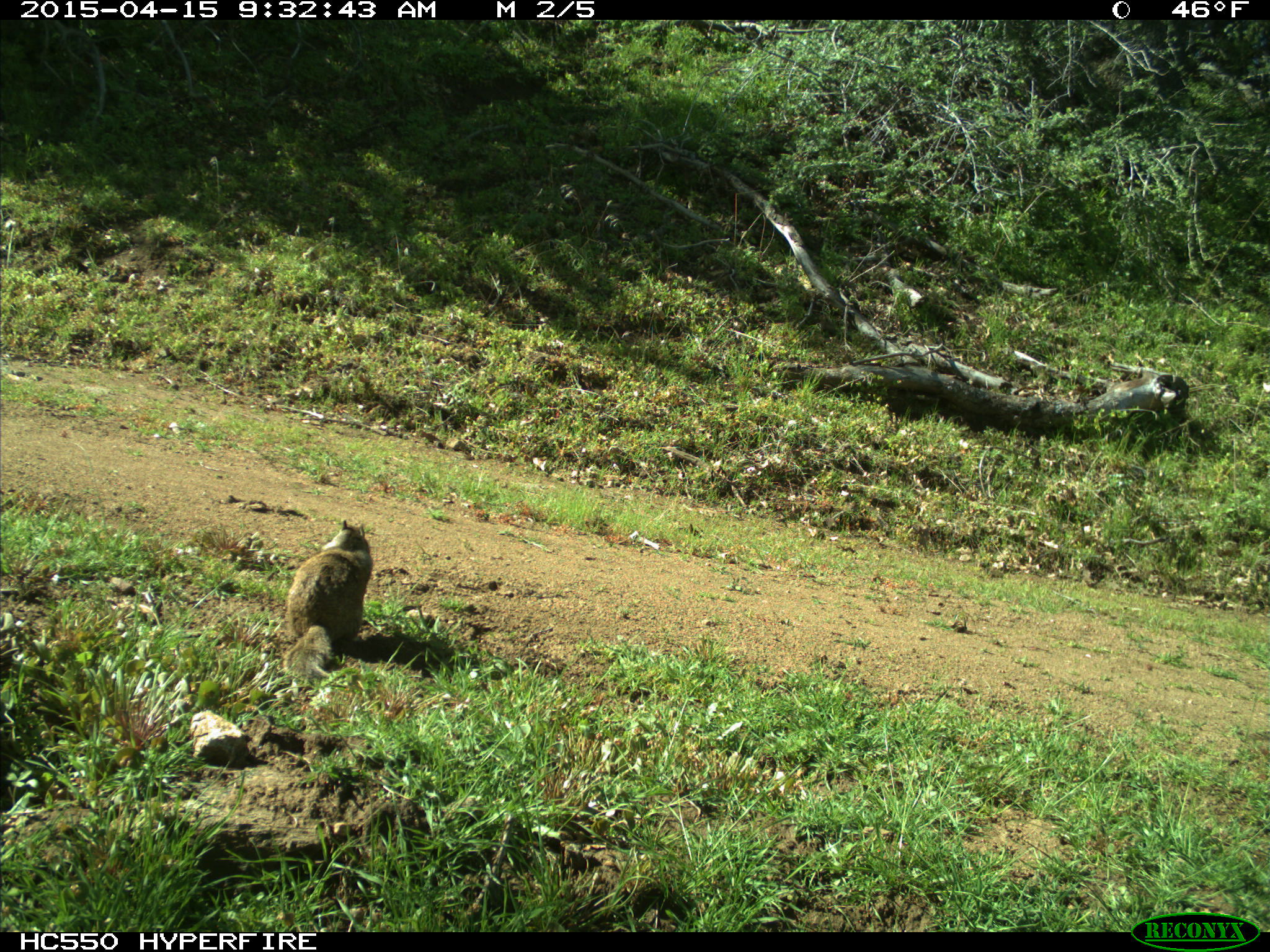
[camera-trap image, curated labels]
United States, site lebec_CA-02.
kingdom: Animalia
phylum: Chordata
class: Mammalia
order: Rodentia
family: Sciuridae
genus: Otospermophilus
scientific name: Otospermophilus beecheyi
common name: california ground squirrel